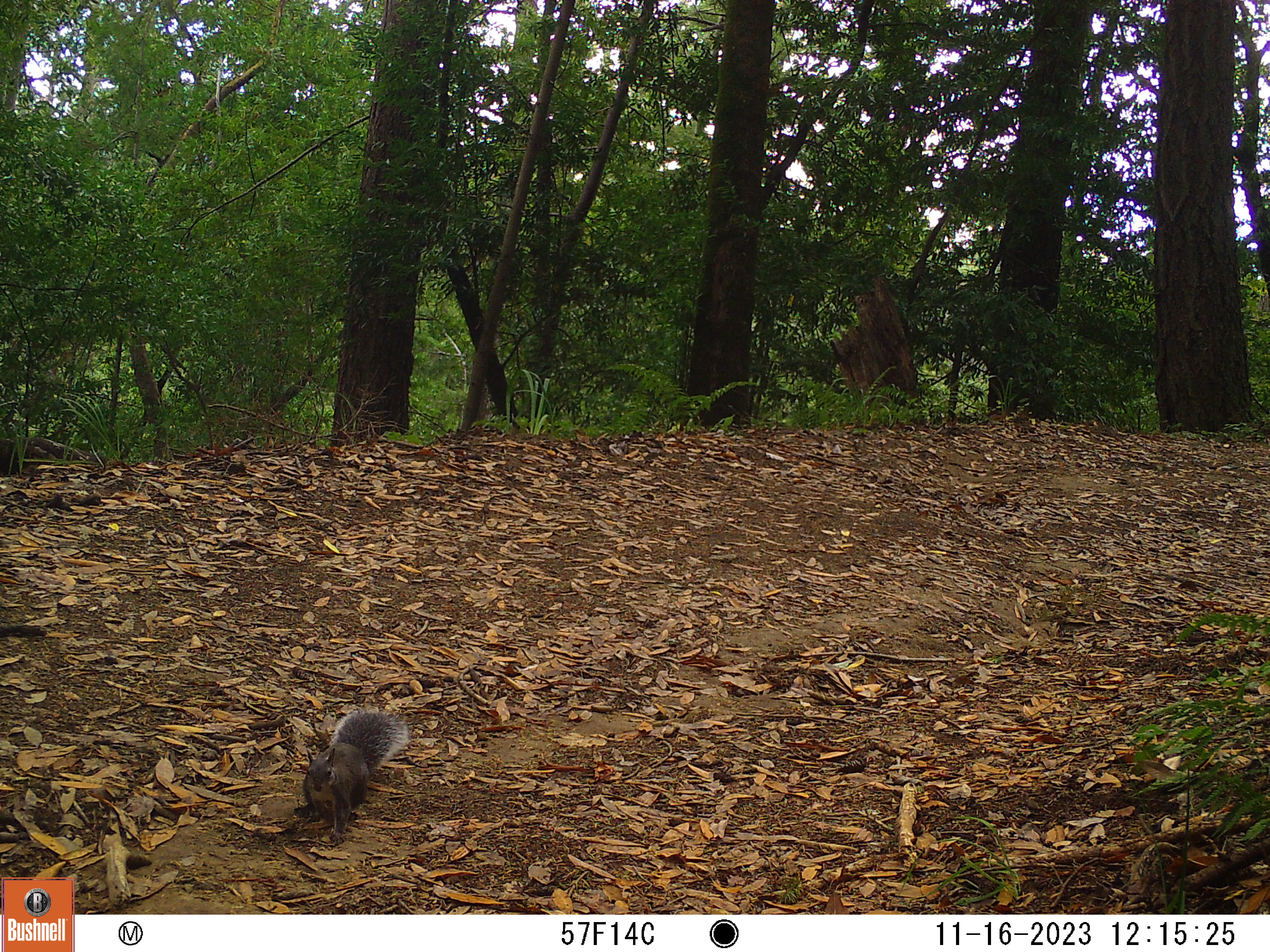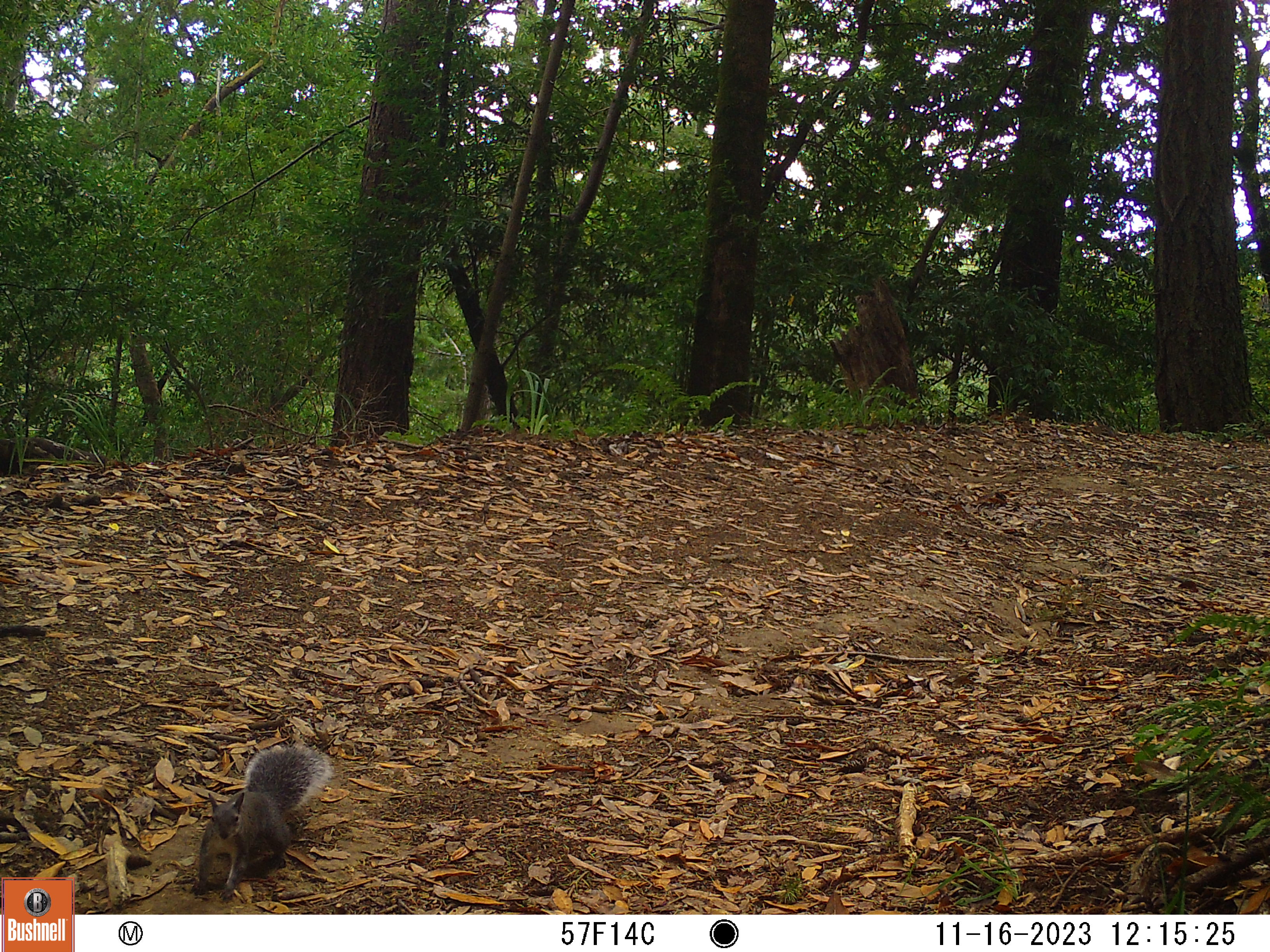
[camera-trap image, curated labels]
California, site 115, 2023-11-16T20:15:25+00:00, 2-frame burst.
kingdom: Animalia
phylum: Chordata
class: Mammalia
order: Rodentia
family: Sciuridae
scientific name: Sciuridae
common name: squirrel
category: unknown squirrel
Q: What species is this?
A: Unknown squirrel (squirrel) (Sciuridae).